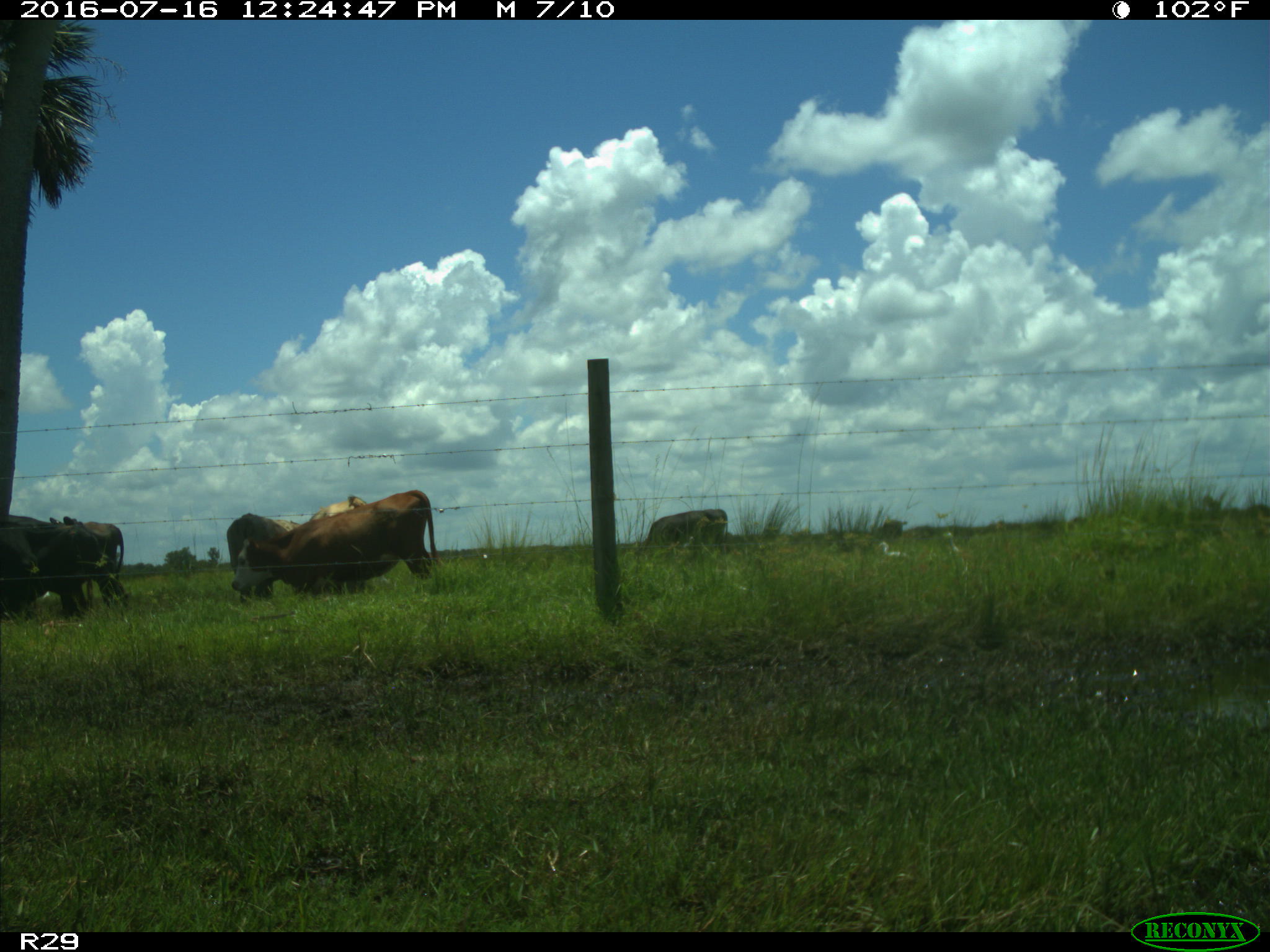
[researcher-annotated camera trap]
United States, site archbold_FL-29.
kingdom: Animalia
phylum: Chordata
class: Mammalia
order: Artiodactyla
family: Bovidae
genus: Bos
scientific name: Bos taurus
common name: domestic cow